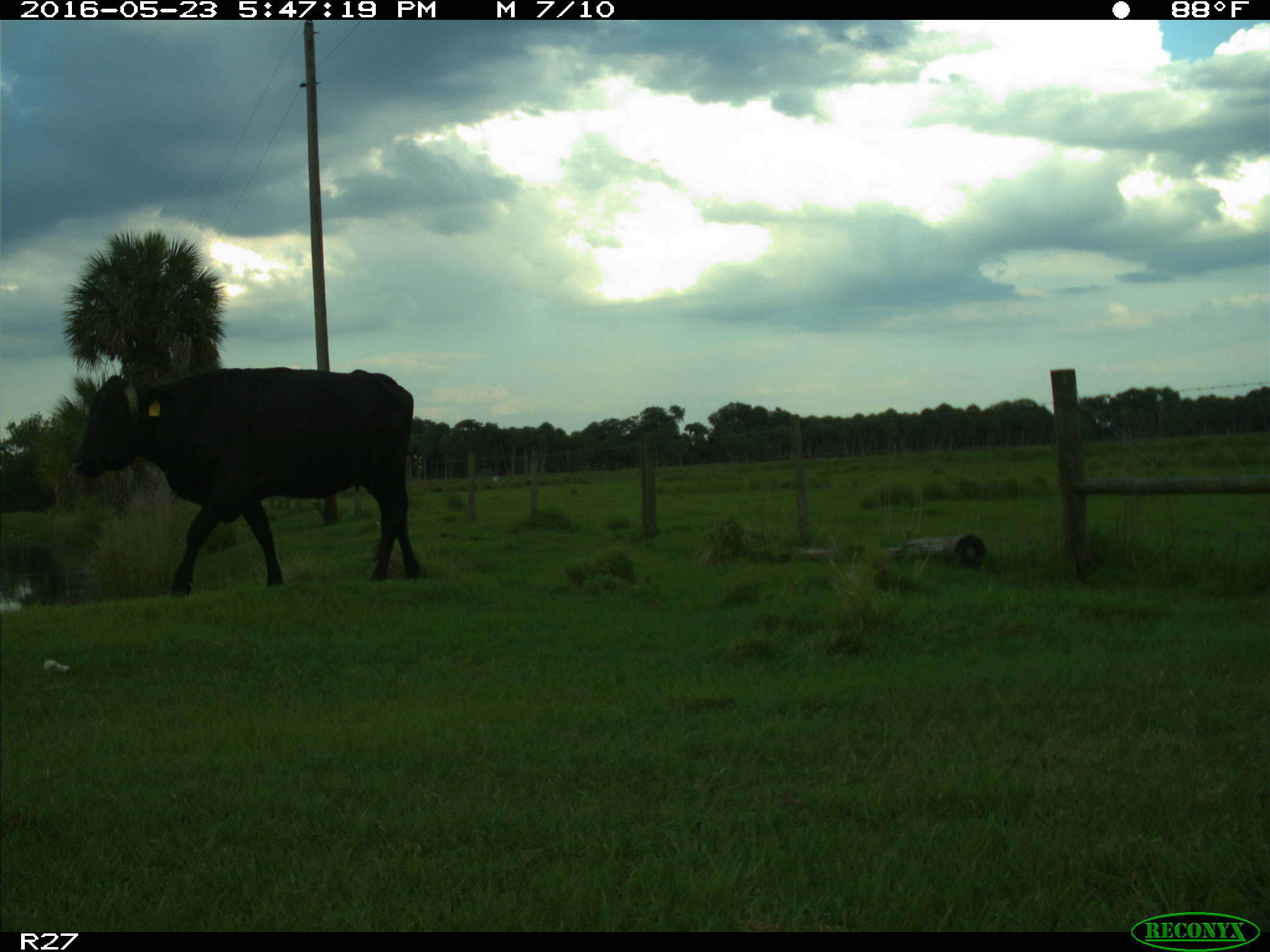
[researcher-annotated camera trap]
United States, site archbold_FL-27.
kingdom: Animalia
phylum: Chordata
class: Mammalia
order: Artiodactyla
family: Bovidae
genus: Bos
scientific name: Bos taurus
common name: domestic cow